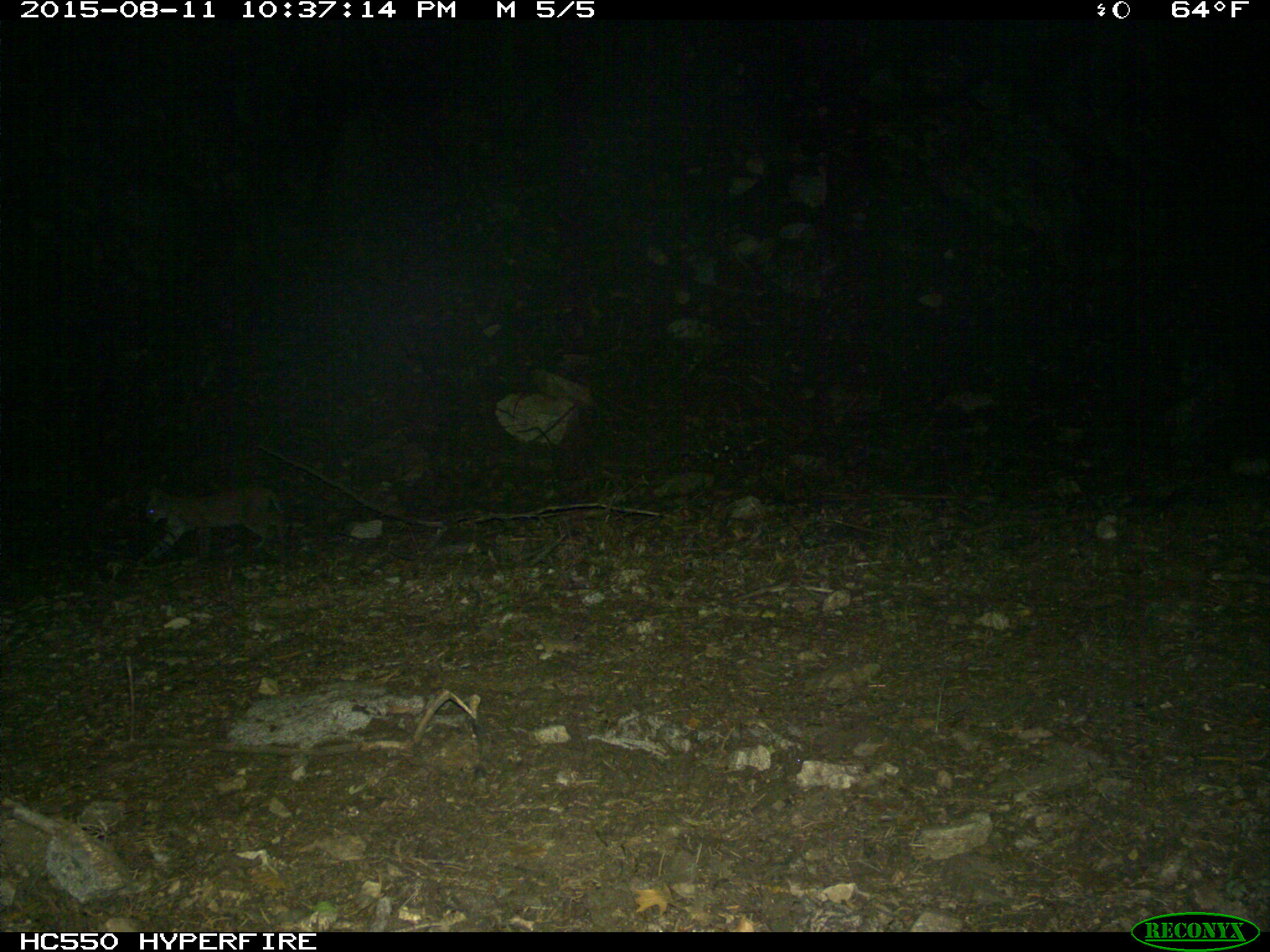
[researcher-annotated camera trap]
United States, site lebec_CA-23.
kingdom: Animalia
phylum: Chordata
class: Mammalia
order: Carnivora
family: Felidae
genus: Lynx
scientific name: Lynx rufus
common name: bobcat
Lynx rufus (bobcat).